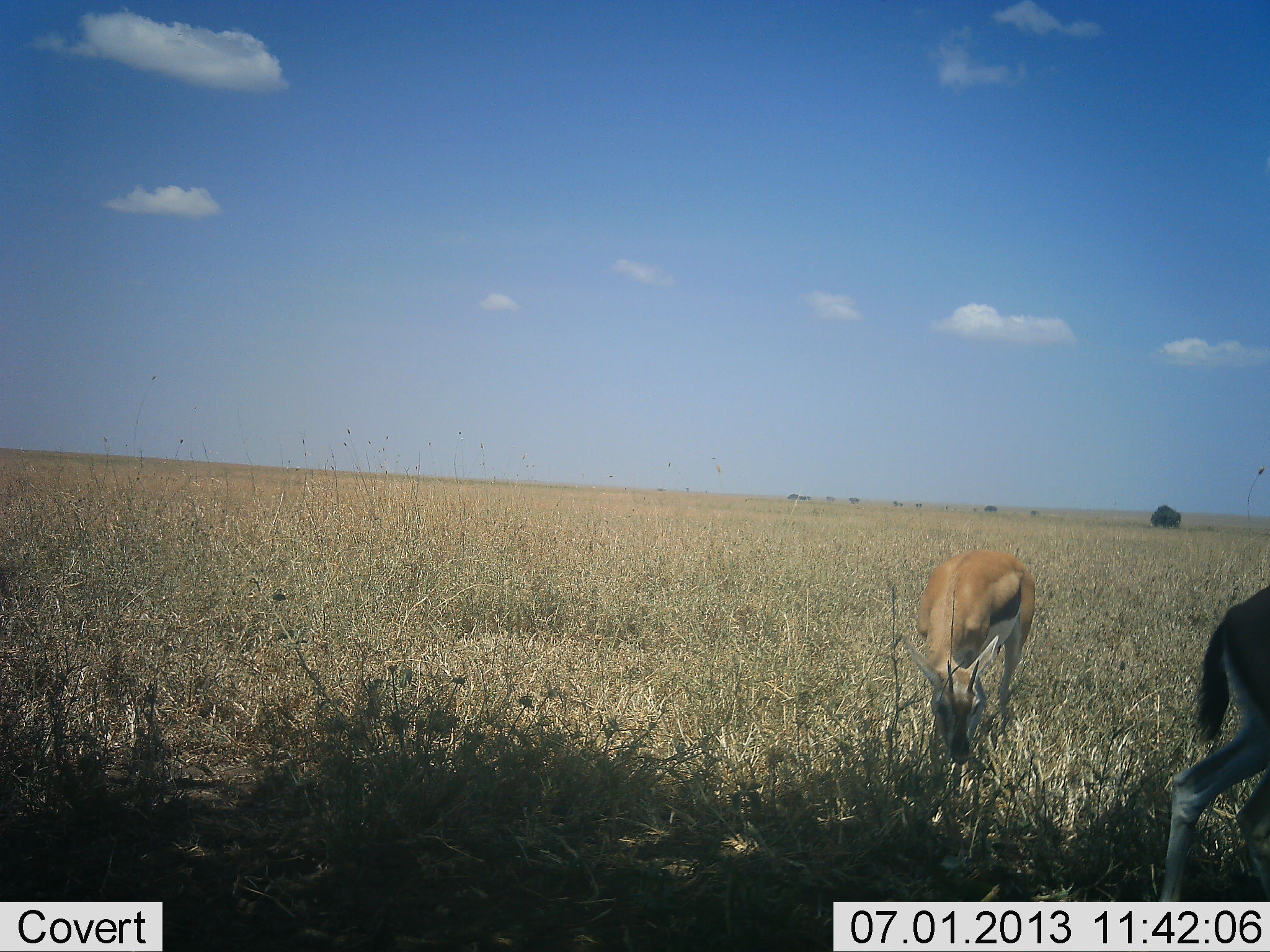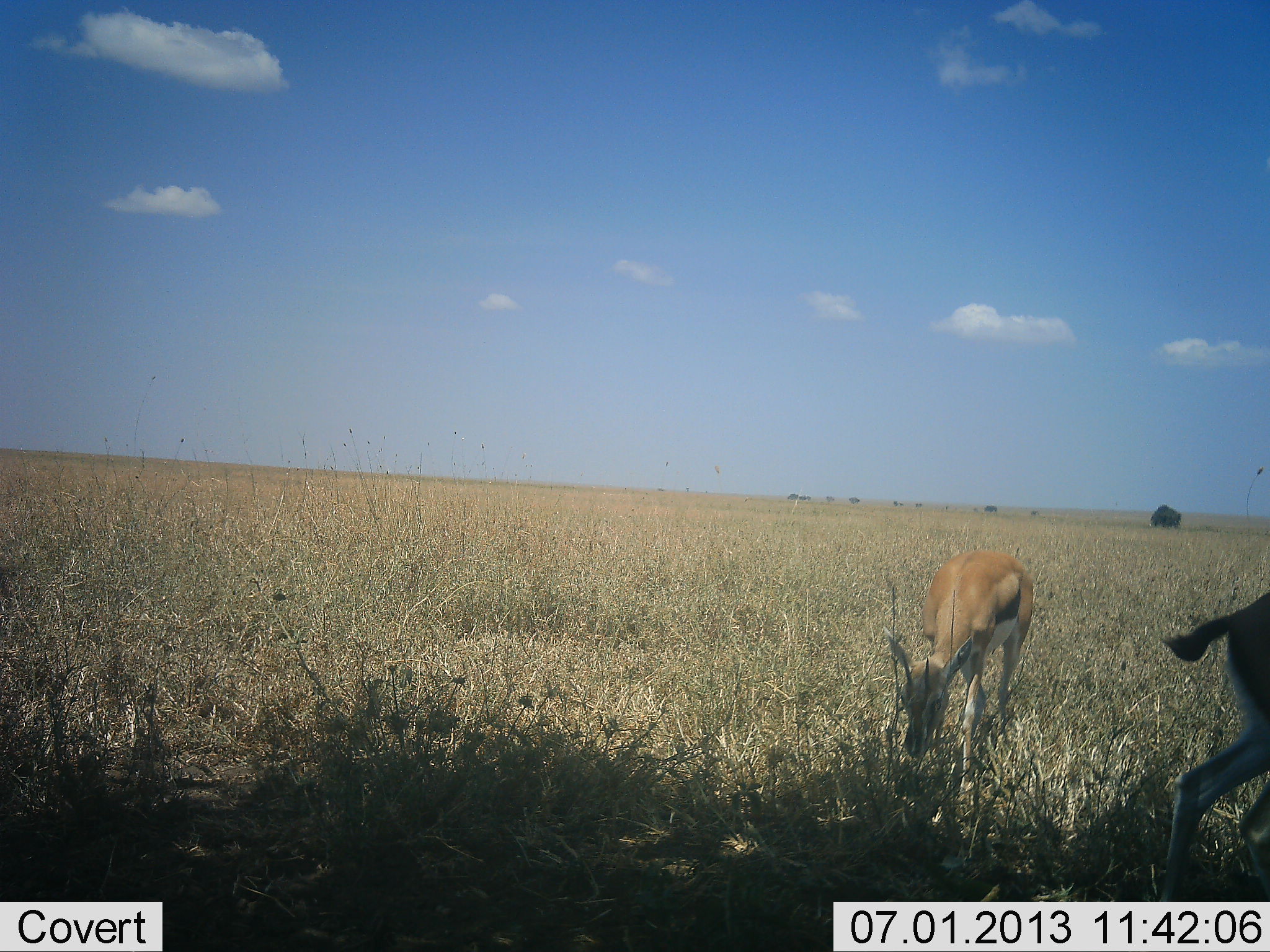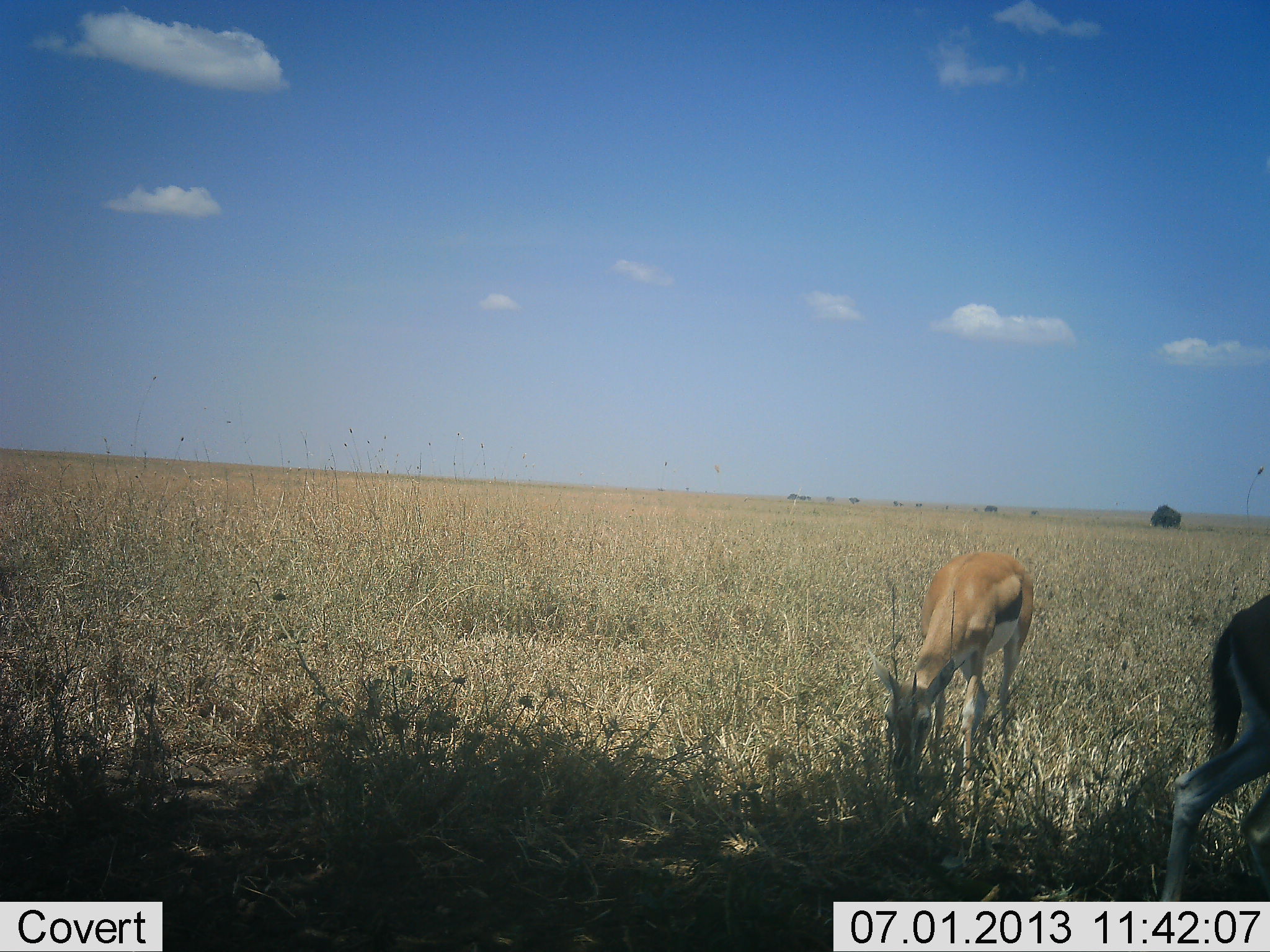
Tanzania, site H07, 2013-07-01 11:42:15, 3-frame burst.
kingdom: Animalia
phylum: Chordata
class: Mammalia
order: Artiodactyla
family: Bovidae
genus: Eudorcas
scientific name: Eudorcas thomsonii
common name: thomson's gazelle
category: gazellethomsons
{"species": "gazellethomsons (thomson's gazelle) (Eudorcas thomsonii)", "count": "2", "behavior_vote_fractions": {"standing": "40%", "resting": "0%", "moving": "10%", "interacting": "0%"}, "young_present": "0%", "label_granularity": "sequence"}